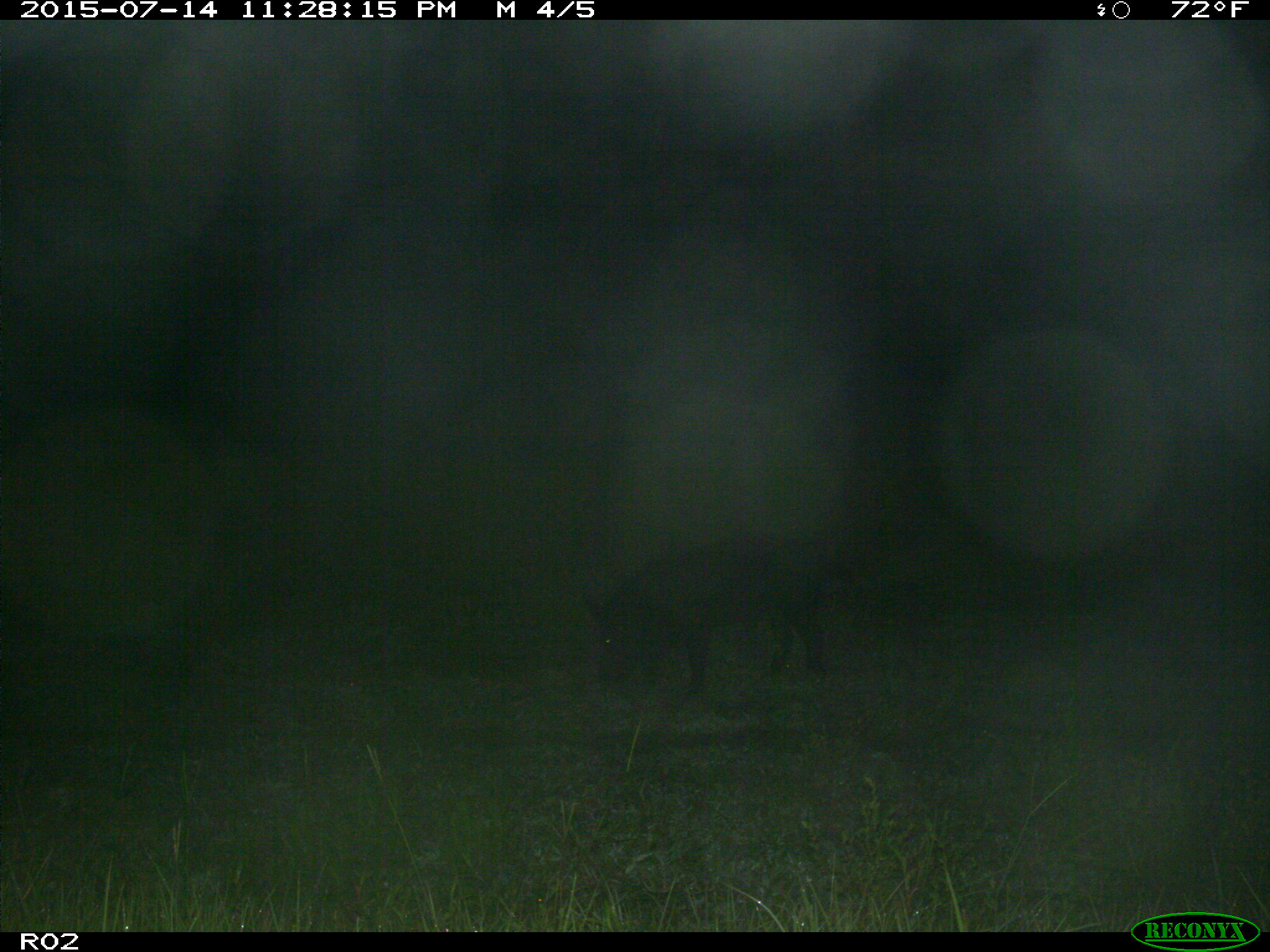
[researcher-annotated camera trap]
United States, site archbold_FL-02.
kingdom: Animalia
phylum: Chordata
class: Mammalia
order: Artiodactyla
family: Suidae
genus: Sus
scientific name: Sus scrofa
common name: wild boar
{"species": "Sus scrofa (wild boar)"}